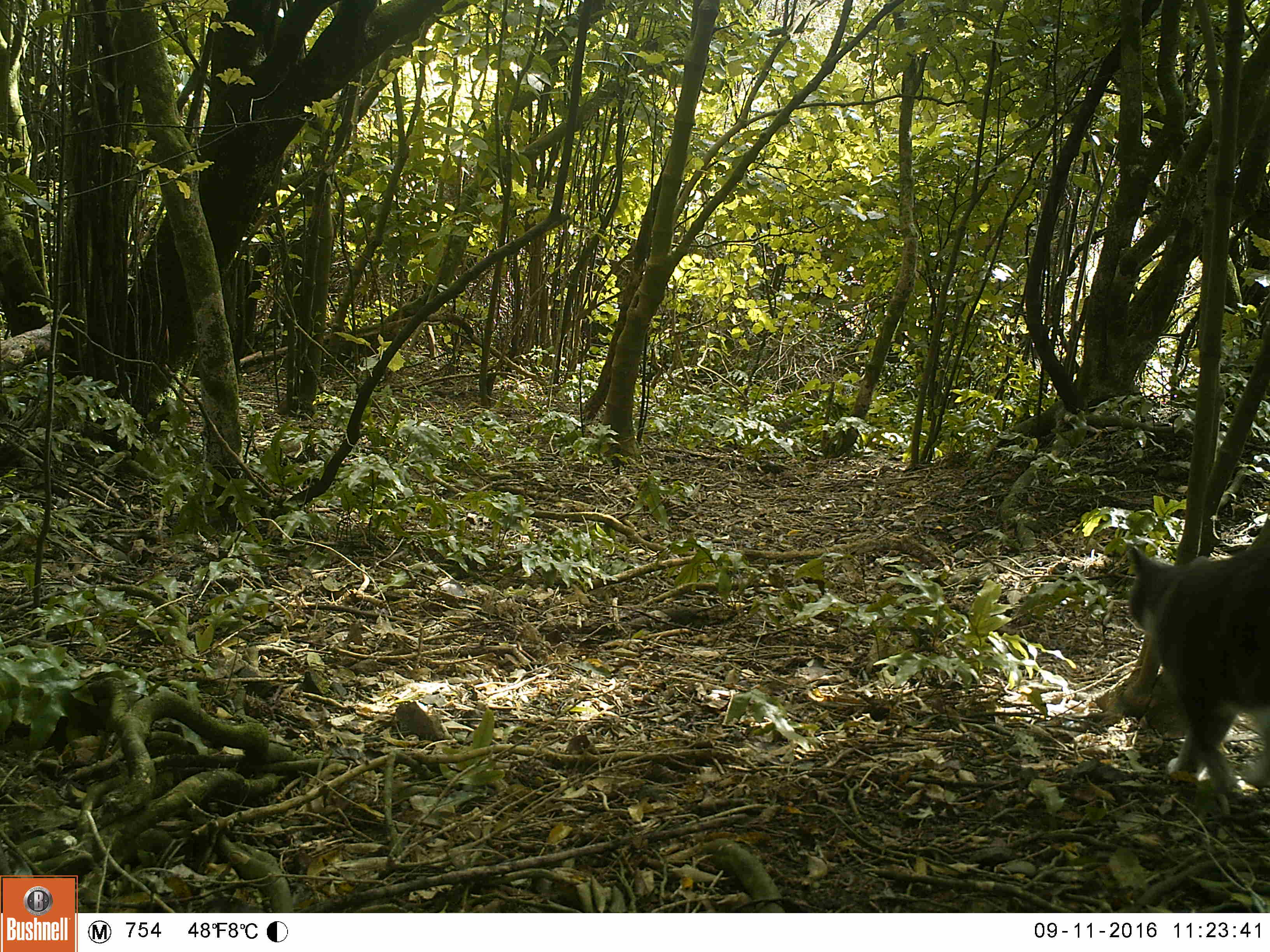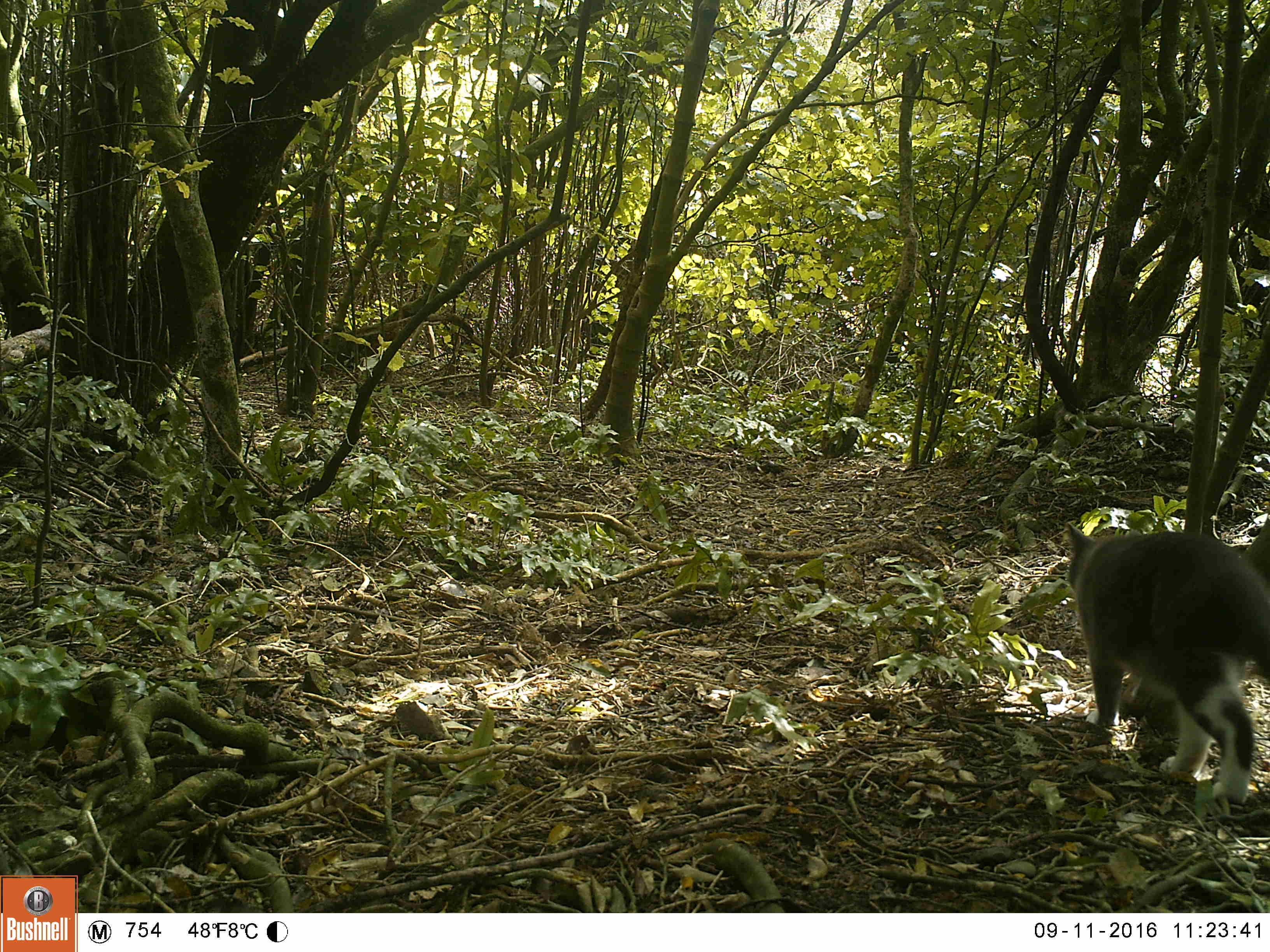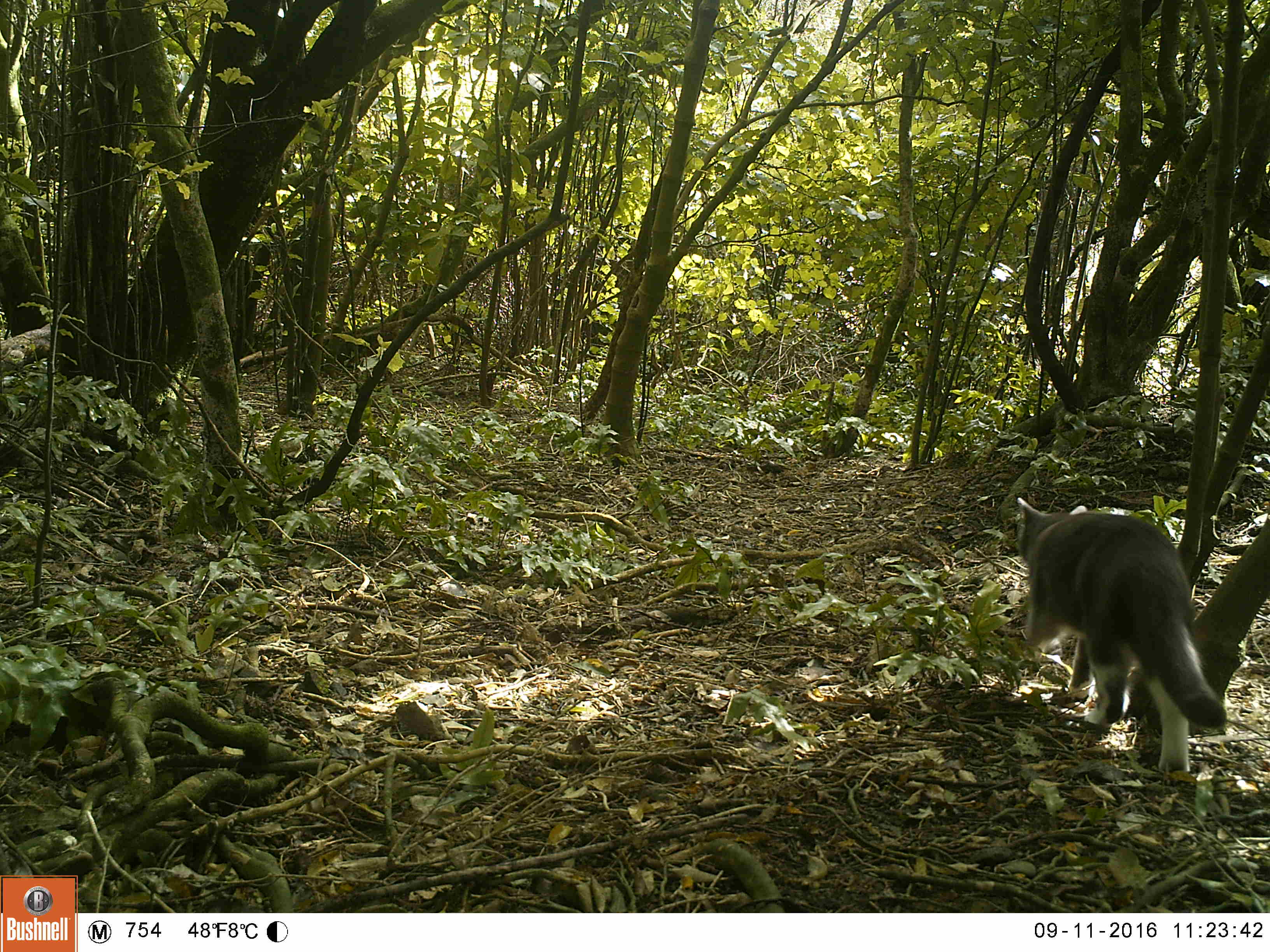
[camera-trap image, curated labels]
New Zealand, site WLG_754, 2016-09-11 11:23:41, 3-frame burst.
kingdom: Animalia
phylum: Chordata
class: Mammalia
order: Carnivora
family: Felidae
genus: Felis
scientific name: Felis catus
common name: domestic cat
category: cat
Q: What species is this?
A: Cat (domestic cat) (Felis catus).